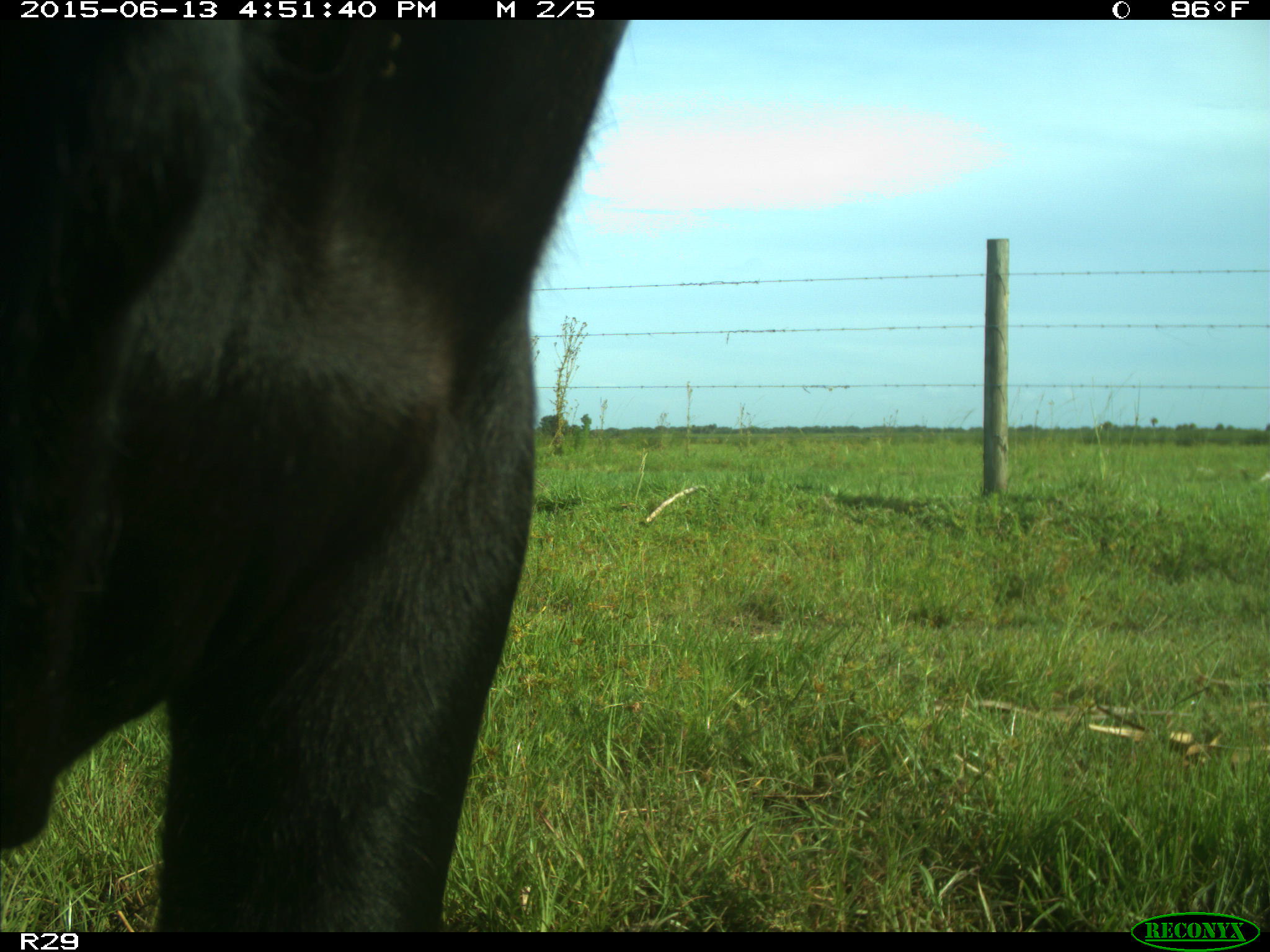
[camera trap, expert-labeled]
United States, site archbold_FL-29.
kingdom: Animalia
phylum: Chordata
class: Mammalia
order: Artiodactyla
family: Bovidae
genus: Bos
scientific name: Bos taurus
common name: domestic cow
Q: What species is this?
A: Bos taurus (domestic cow).